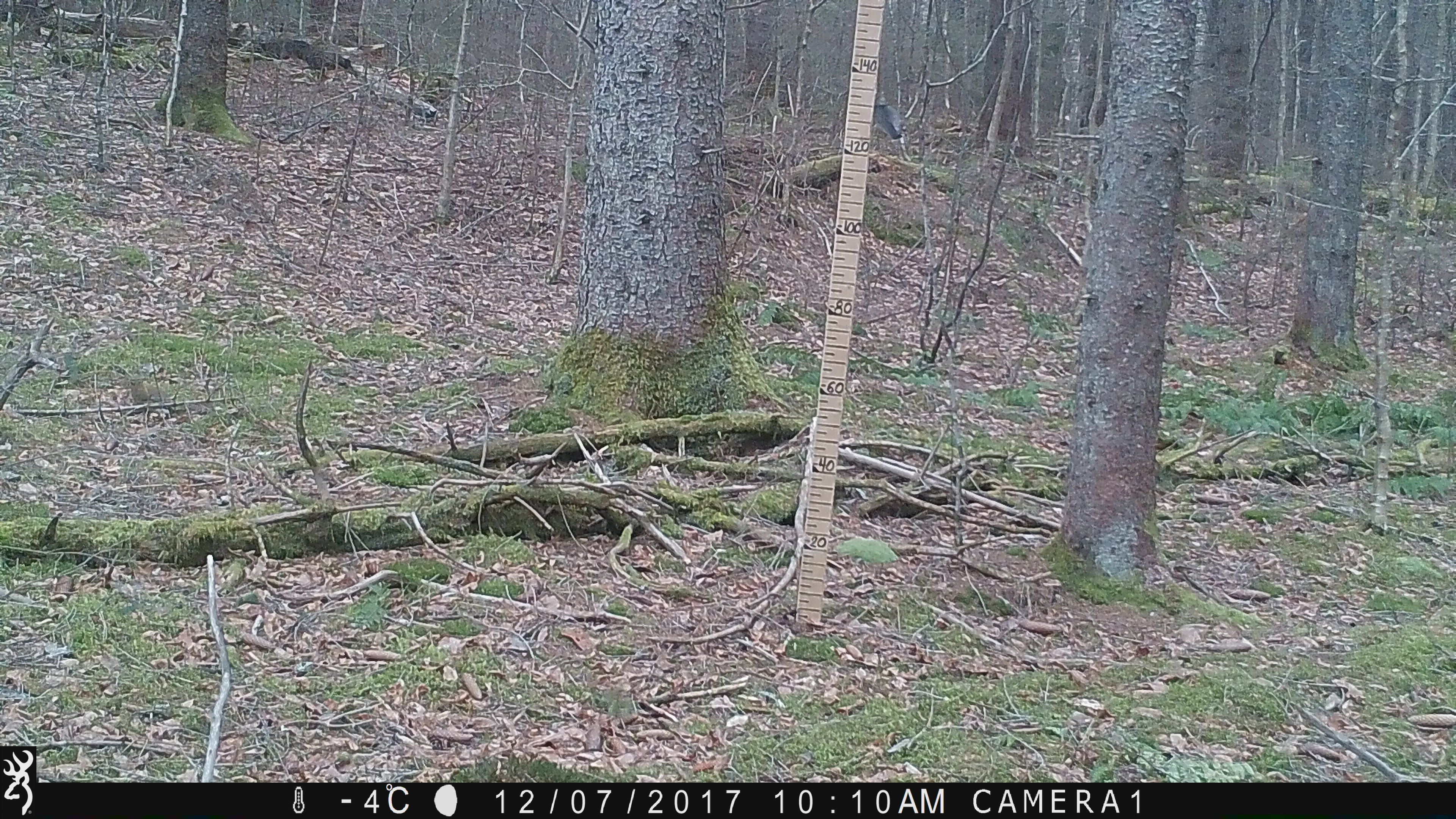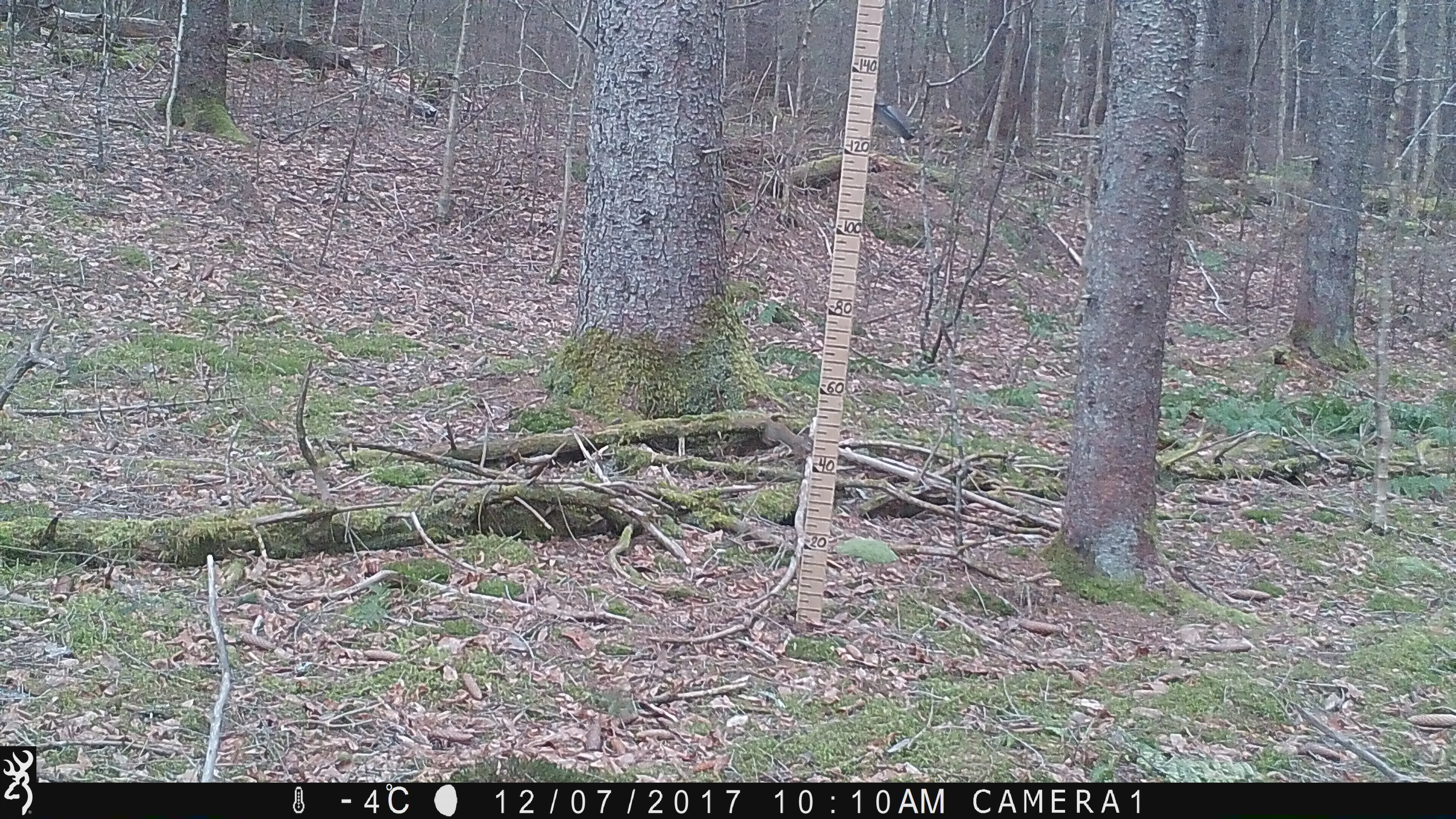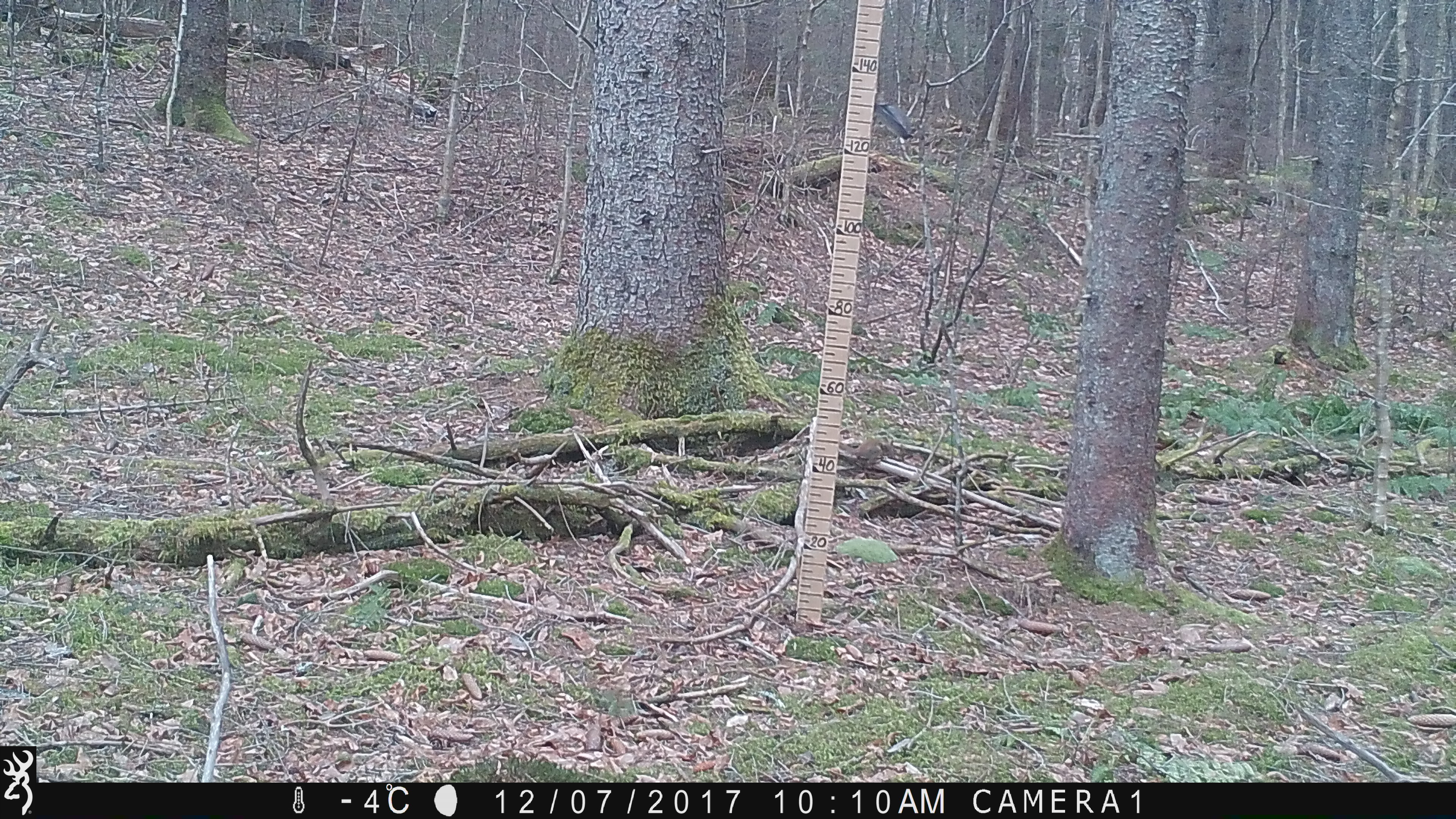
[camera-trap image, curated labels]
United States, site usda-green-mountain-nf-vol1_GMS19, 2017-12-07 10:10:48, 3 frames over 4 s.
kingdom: Animalia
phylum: Chordata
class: Mammalia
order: Rodentia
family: Sciuridae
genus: Tamiasciurus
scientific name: Tamiasciurus hudsonicus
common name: red squirrel